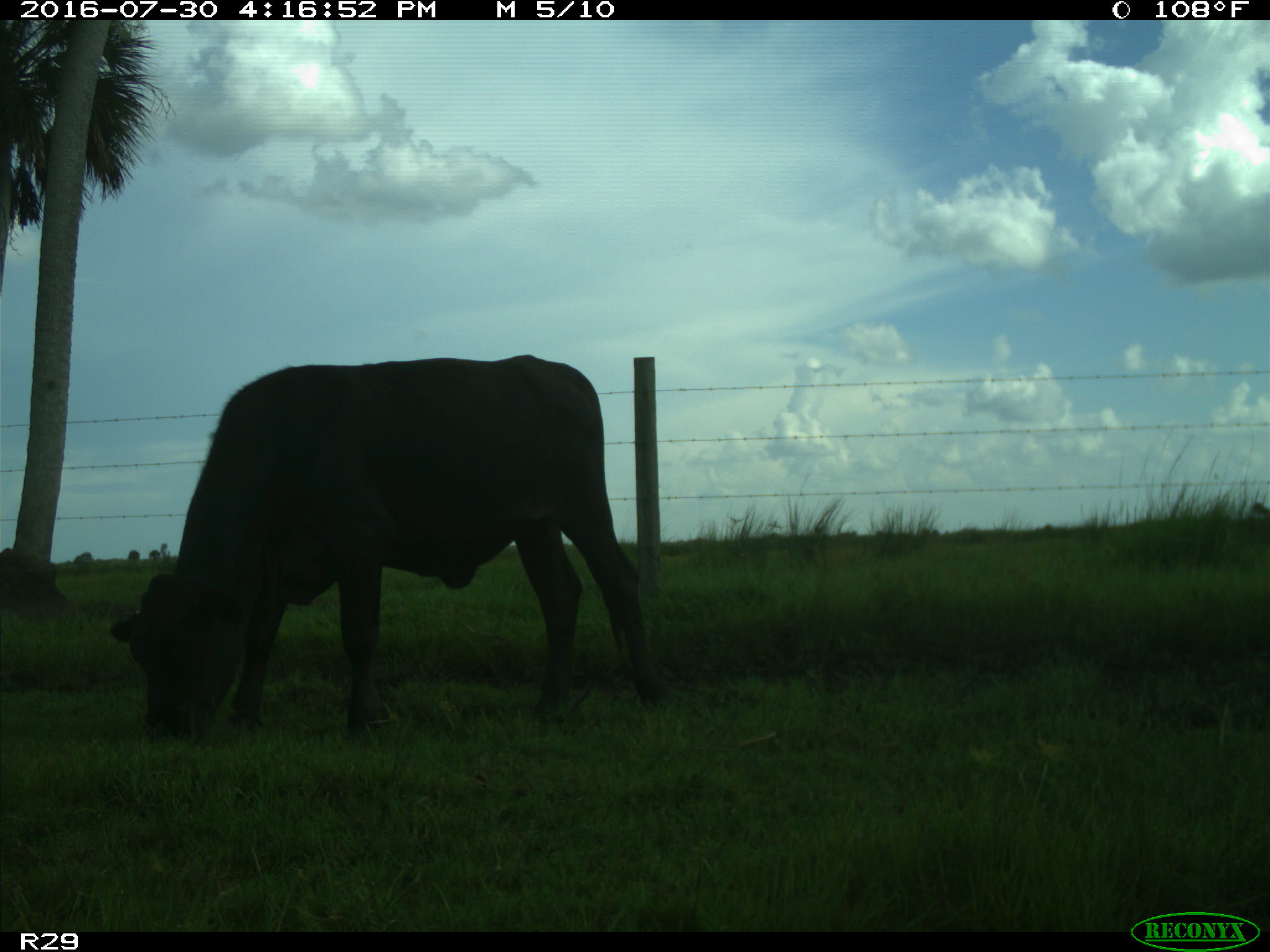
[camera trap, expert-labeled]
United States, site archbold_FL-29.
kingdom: Animalia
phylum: Chordata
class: Mammalia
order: Artiodactyla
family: Bovidae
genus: Bos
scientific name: Bos taurus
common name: domestic cow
Bos taurus (domestic cow).